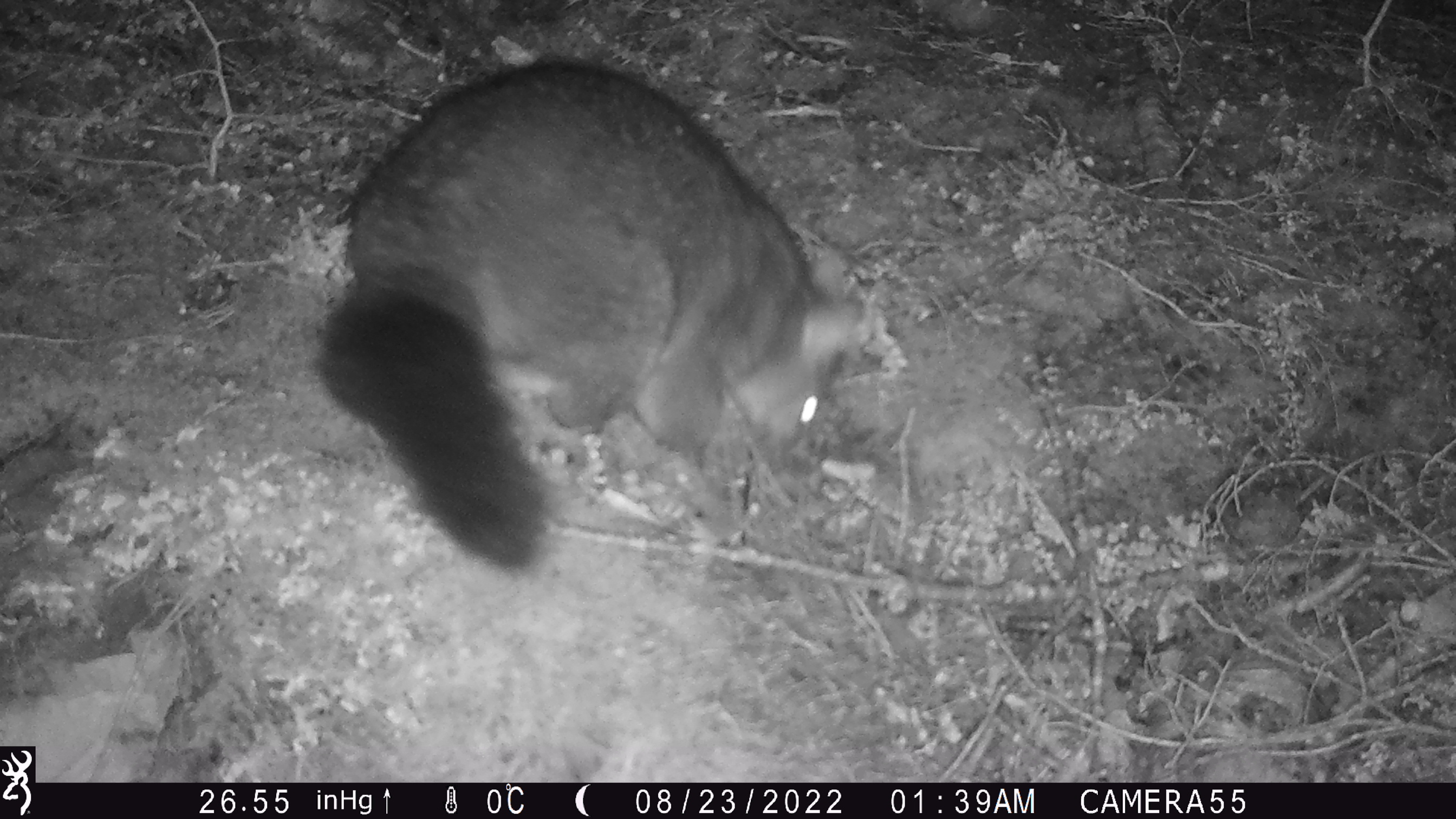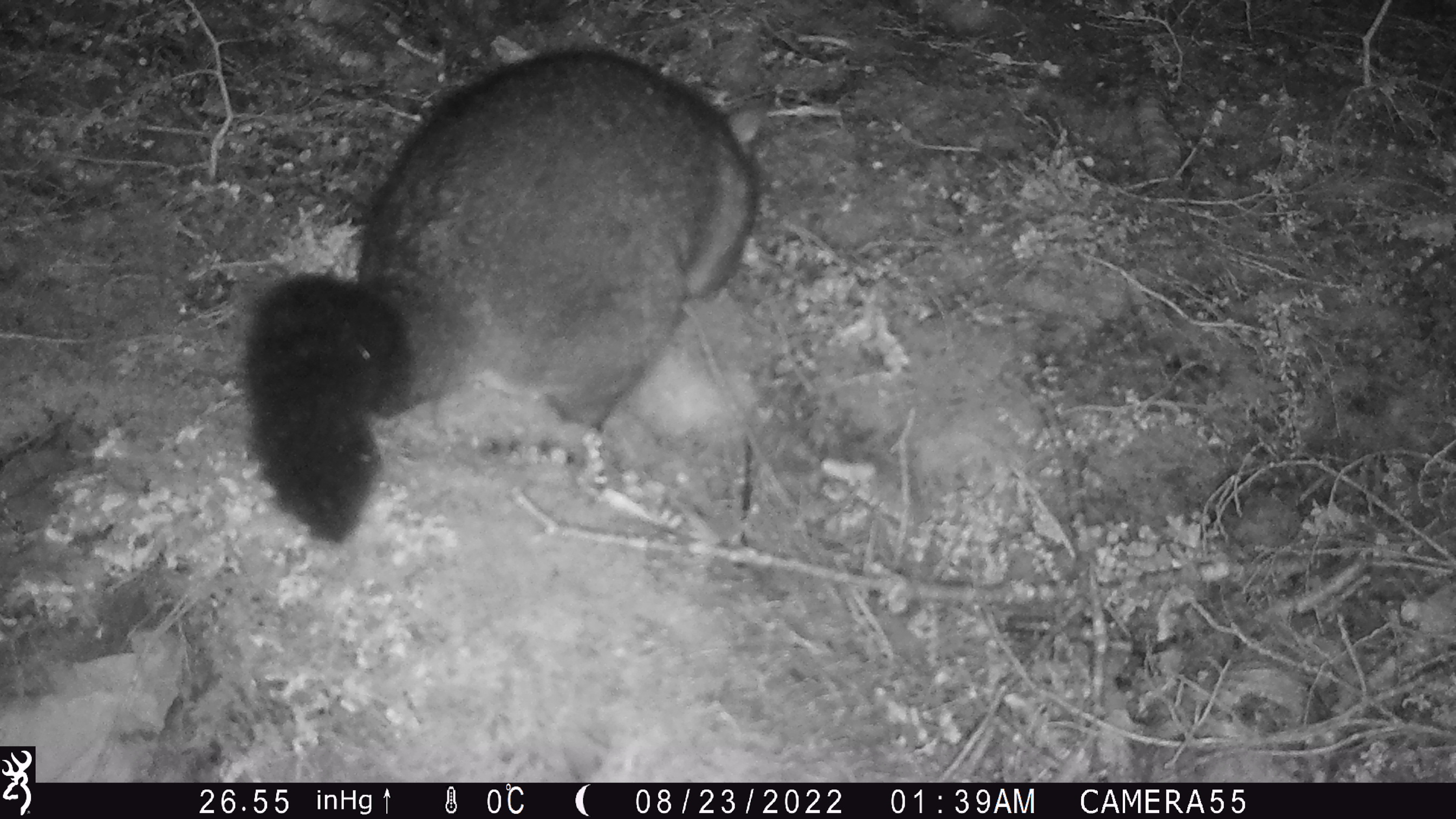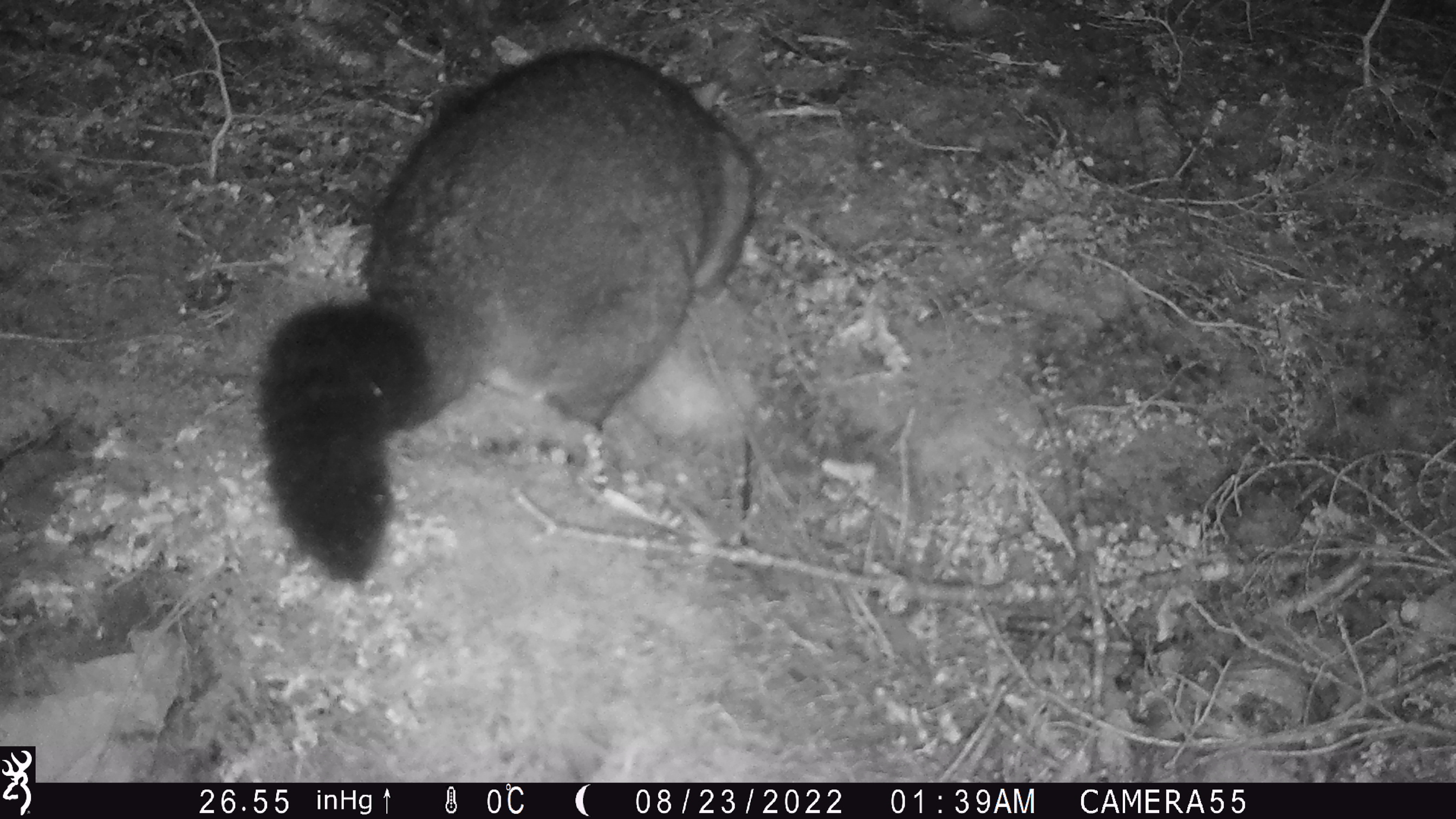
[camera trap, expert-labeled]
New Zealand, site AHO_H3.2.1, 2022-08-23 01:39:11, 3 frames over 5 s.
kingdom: Animalia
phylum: Chordata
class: Mammalia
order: Diprotodontia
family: Phalangeridae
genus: Trichosurus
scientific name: Trichosurus vulpecula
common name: common brushtail possum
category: possum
Possum (common brushtail possum) (Trichosurus vulpecula).